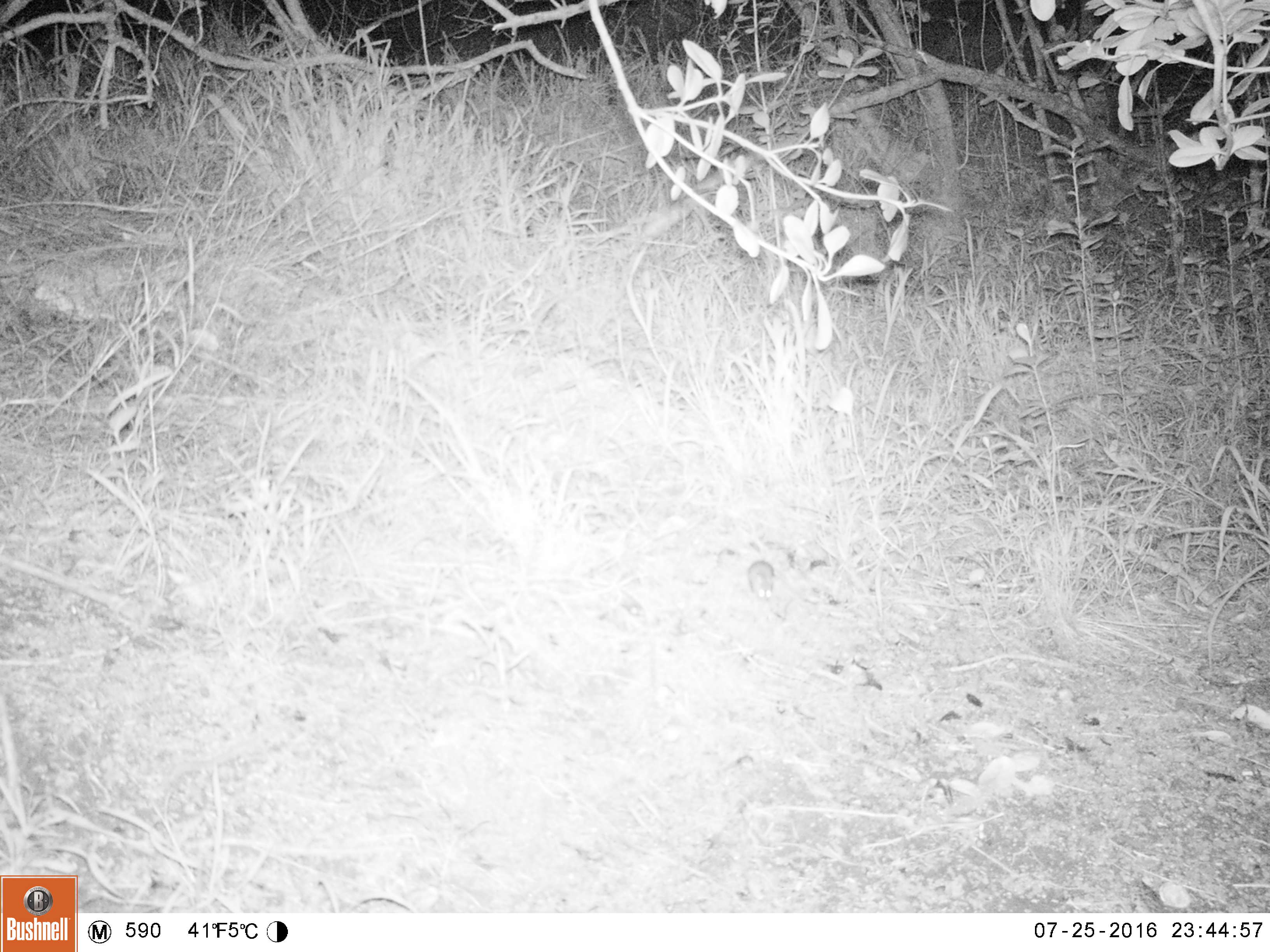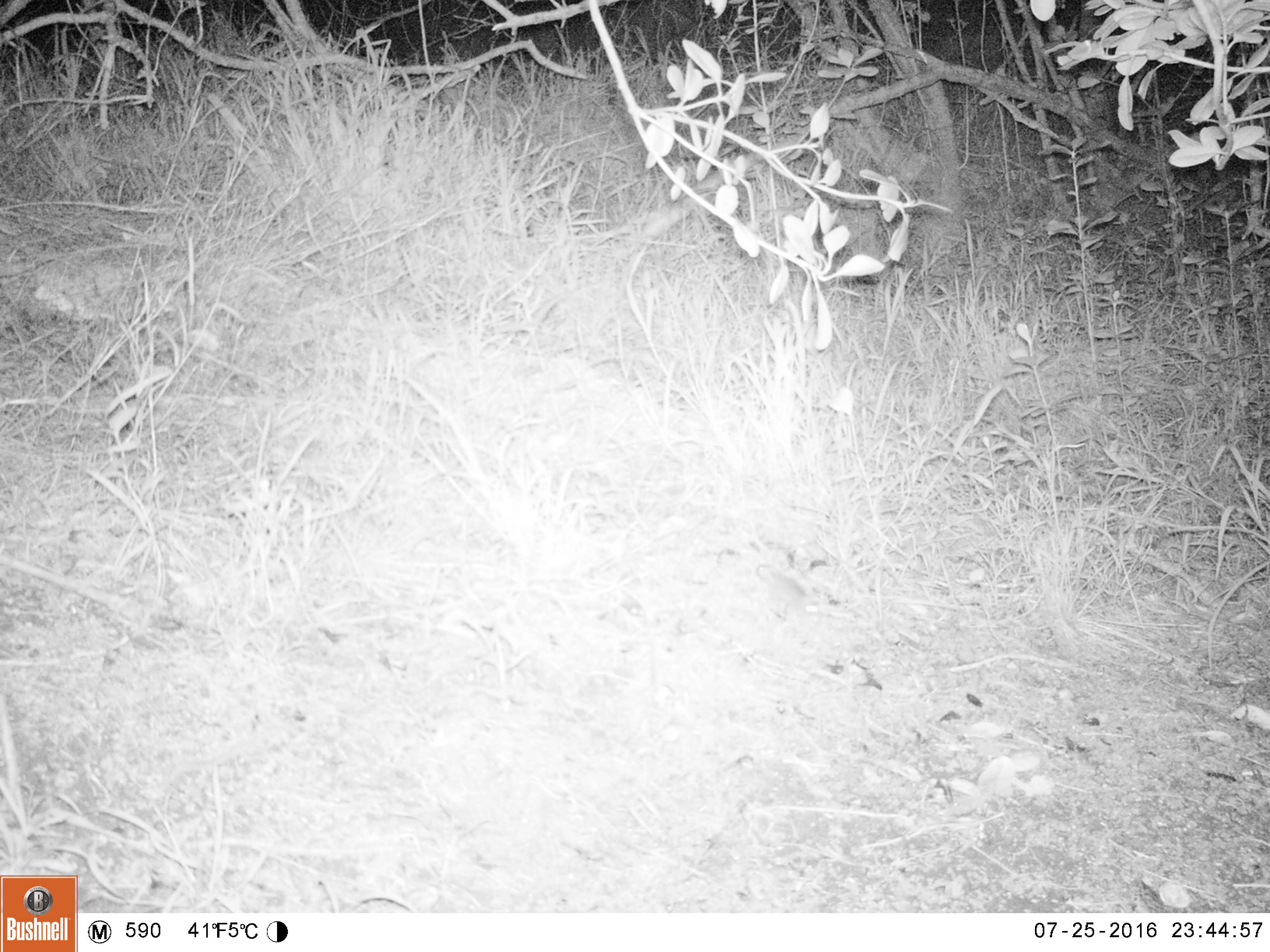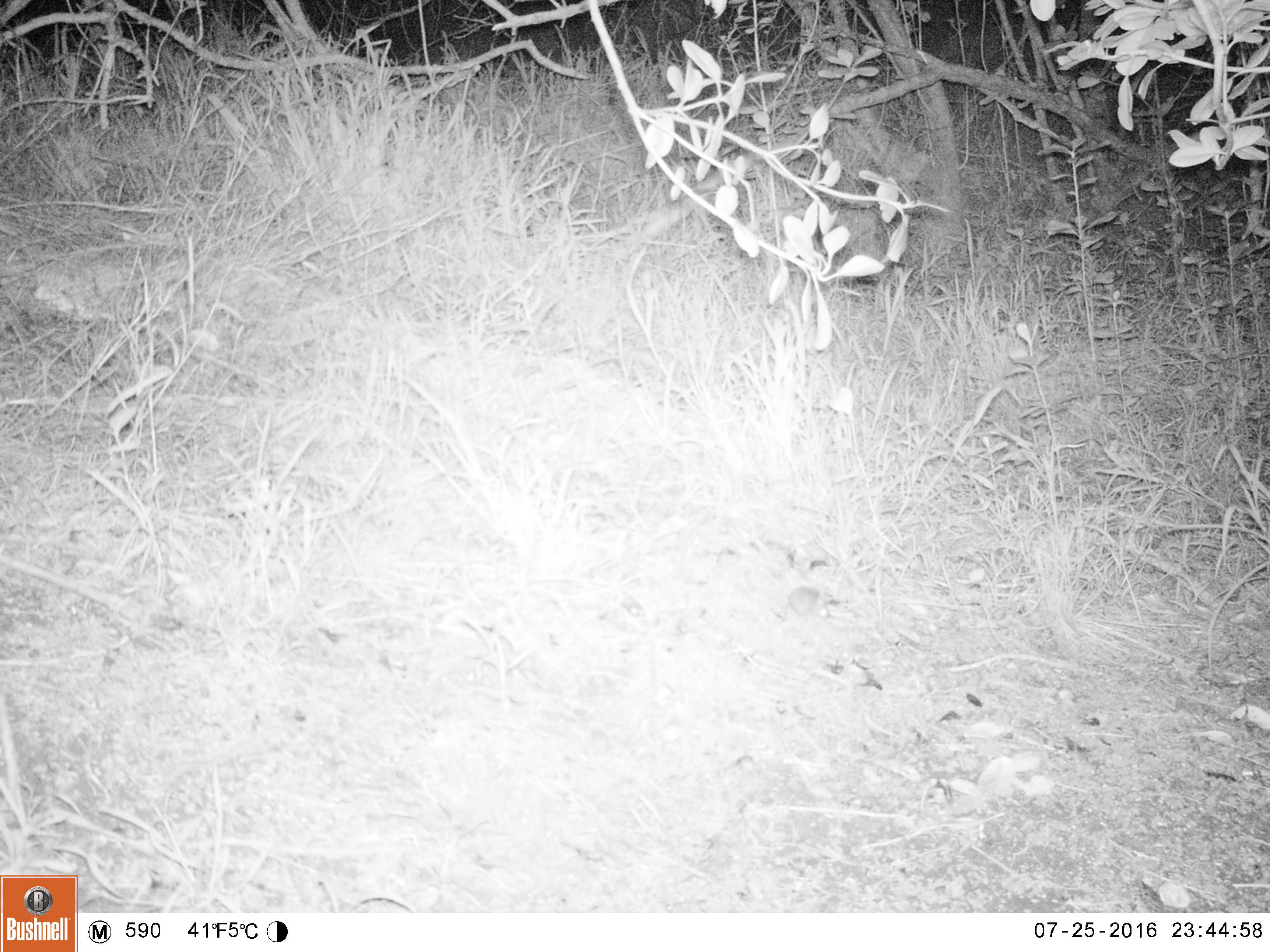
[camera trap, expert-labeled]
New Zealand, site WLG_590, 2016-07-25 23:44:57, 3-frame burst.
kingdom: Animalia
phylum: Chordata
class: Mammalia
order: Rodentia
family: Muridae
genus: Mus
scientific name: Mus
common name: mouse